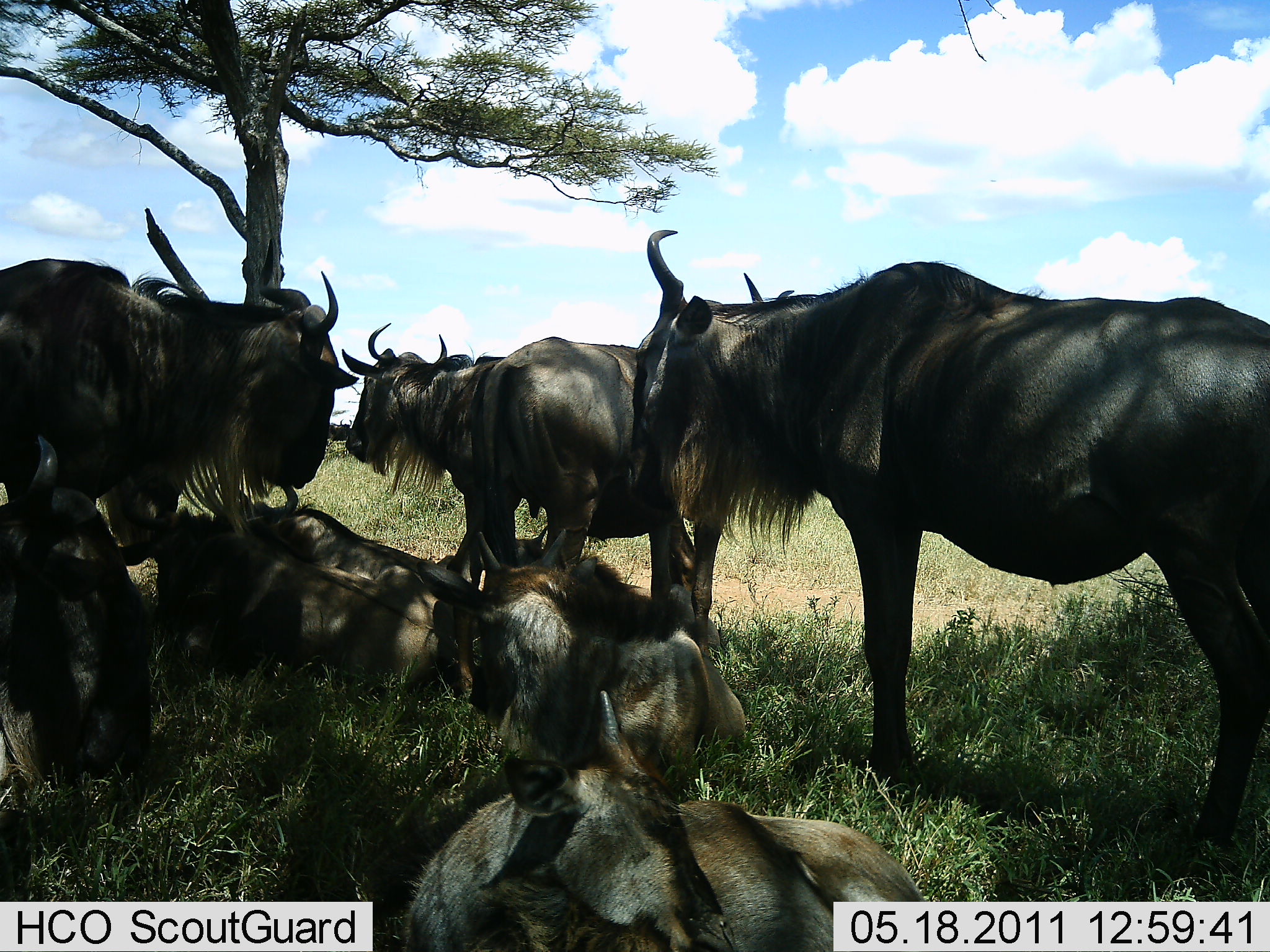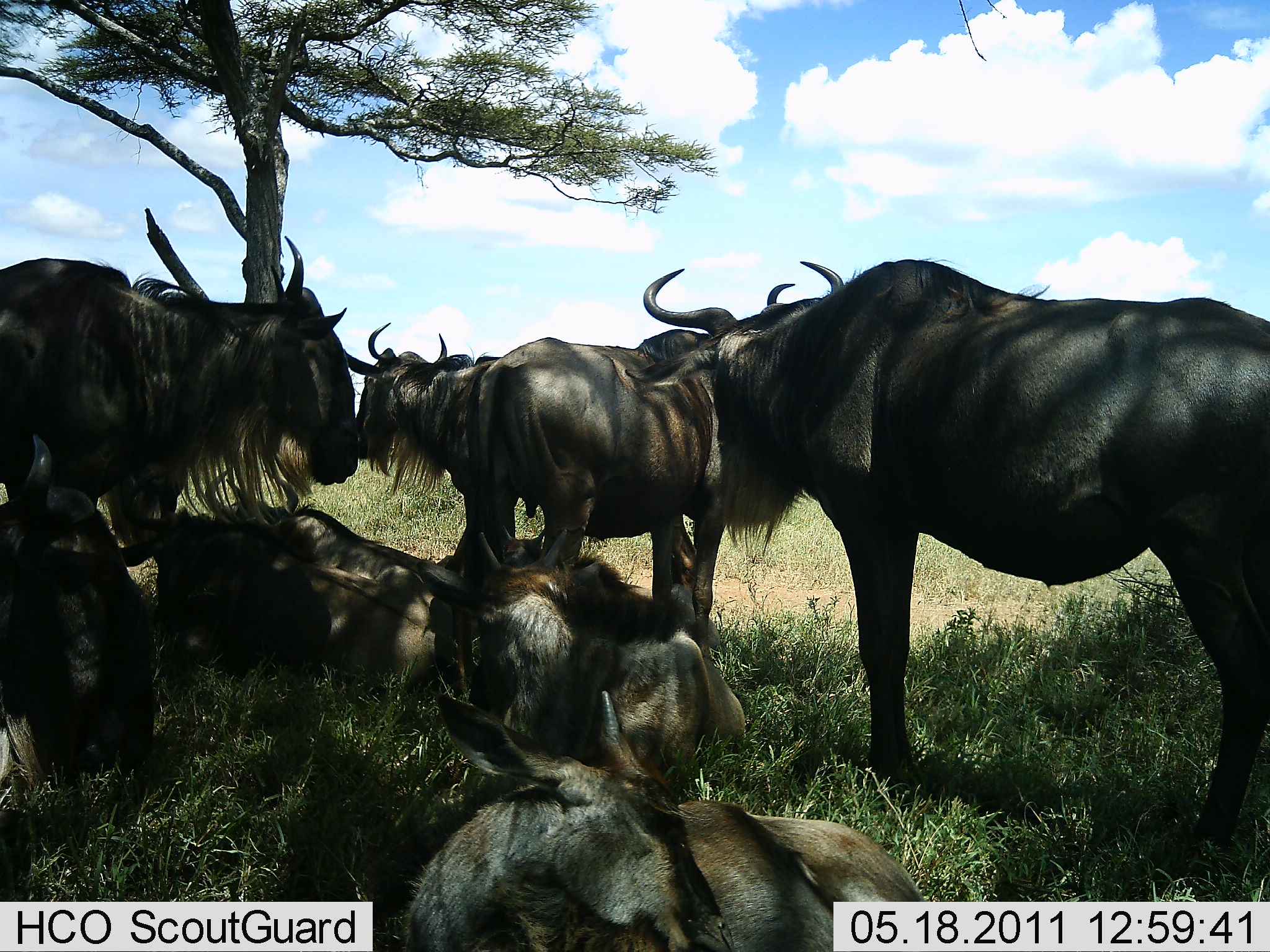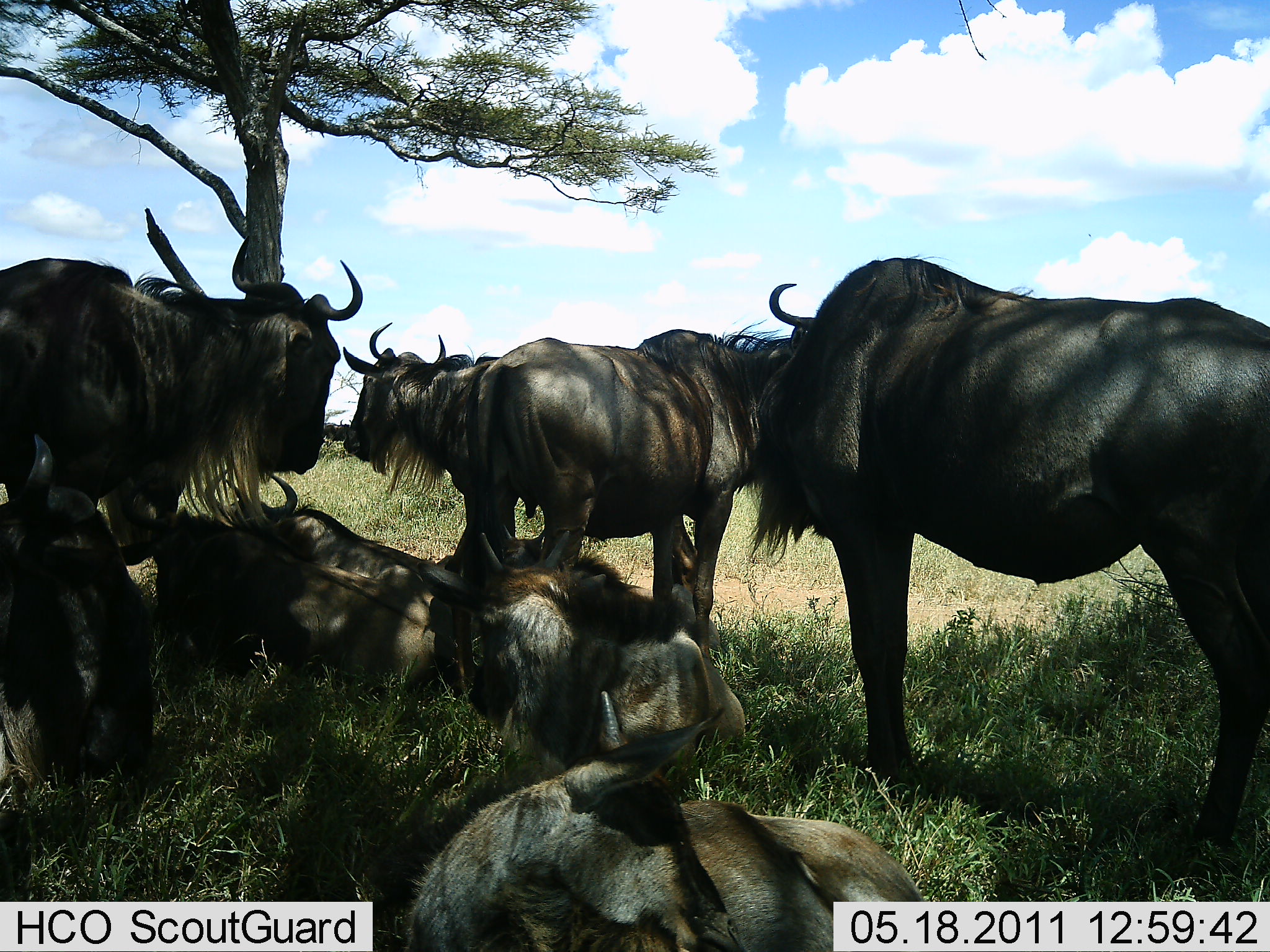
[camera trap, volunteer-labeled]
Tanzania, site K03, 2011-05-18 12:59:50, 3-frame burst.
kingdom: Animalia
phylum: Chordata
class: Mammalia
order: Artiodactyla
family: Bovidae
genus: Connochaetes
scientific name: Connochaetes taurinus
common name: blue wildebeest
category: wildebeest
Wildebeest (blue wildebeest) (Connochaetes taurinus), count 9. Behavior (volunteer vote fractions): standing 83%, resting 100%, moving 8%, interacting 8%. Young present (vote fraction): 8%. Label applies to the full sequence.